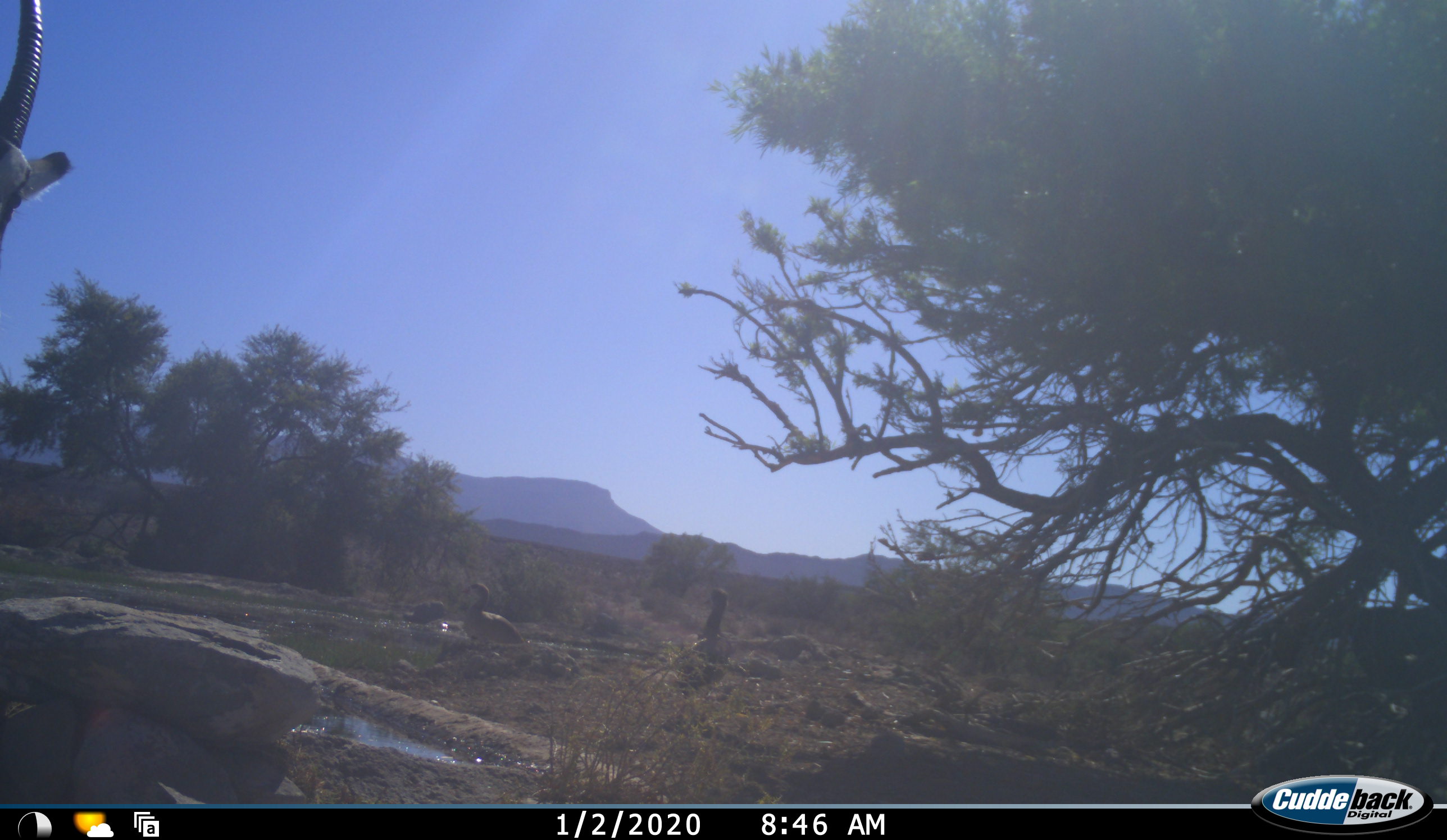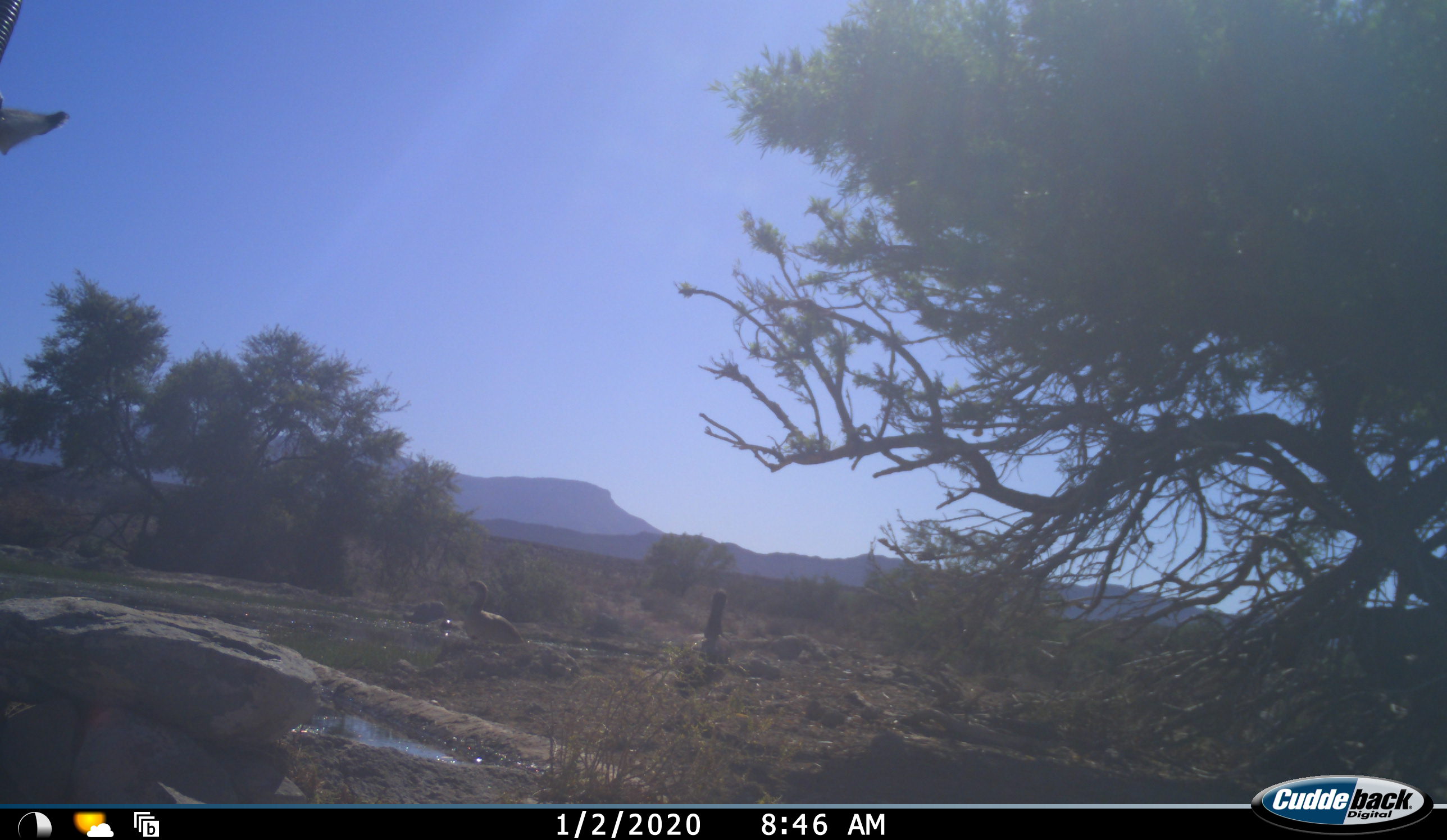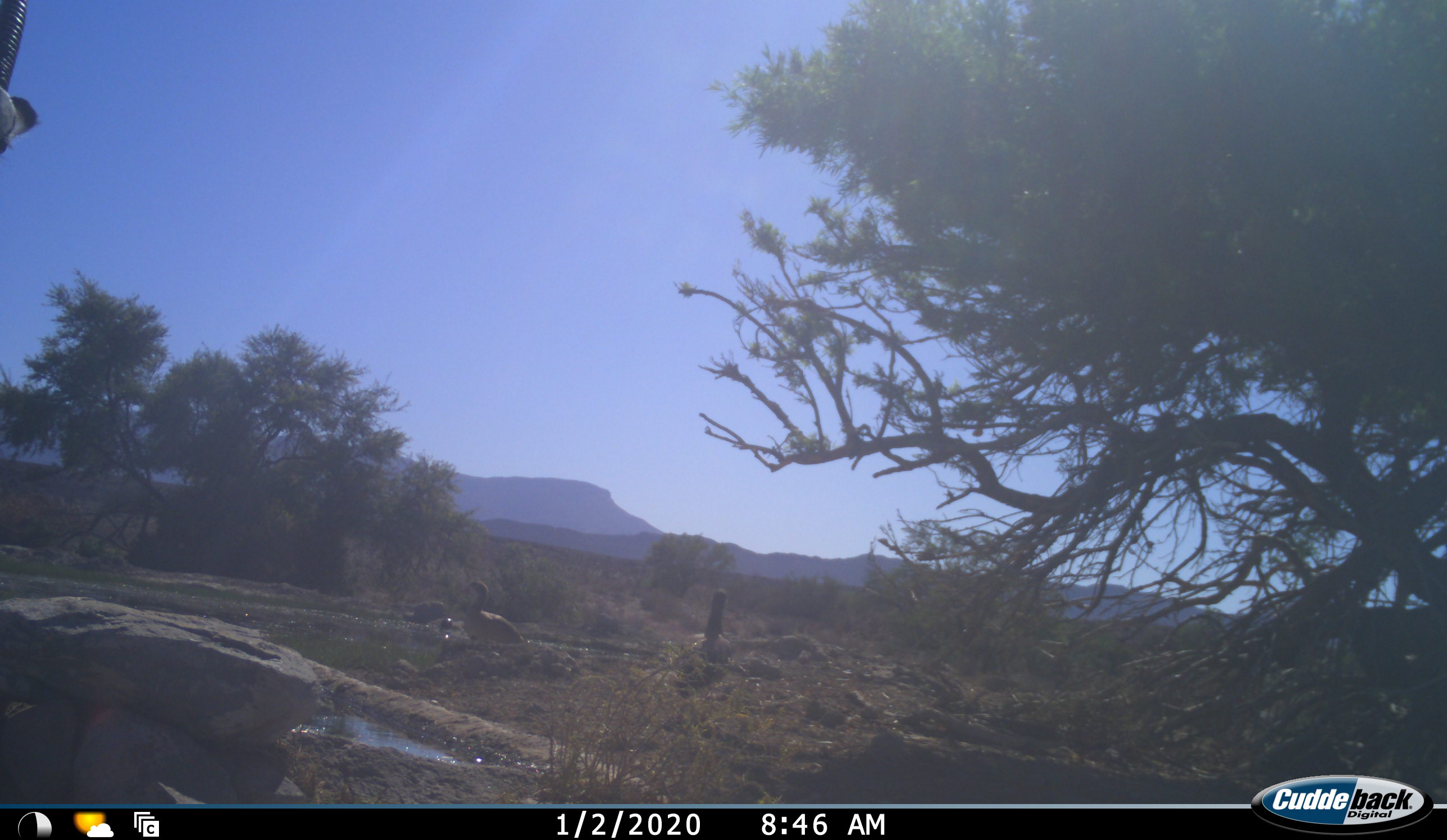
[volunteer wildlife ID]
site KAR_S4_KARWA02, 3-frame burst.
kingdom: Animalia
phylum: Chordata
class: Aves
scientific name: Aves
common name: bird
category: birdother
Birdother (bird) (Aves), count 3. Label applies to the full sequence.